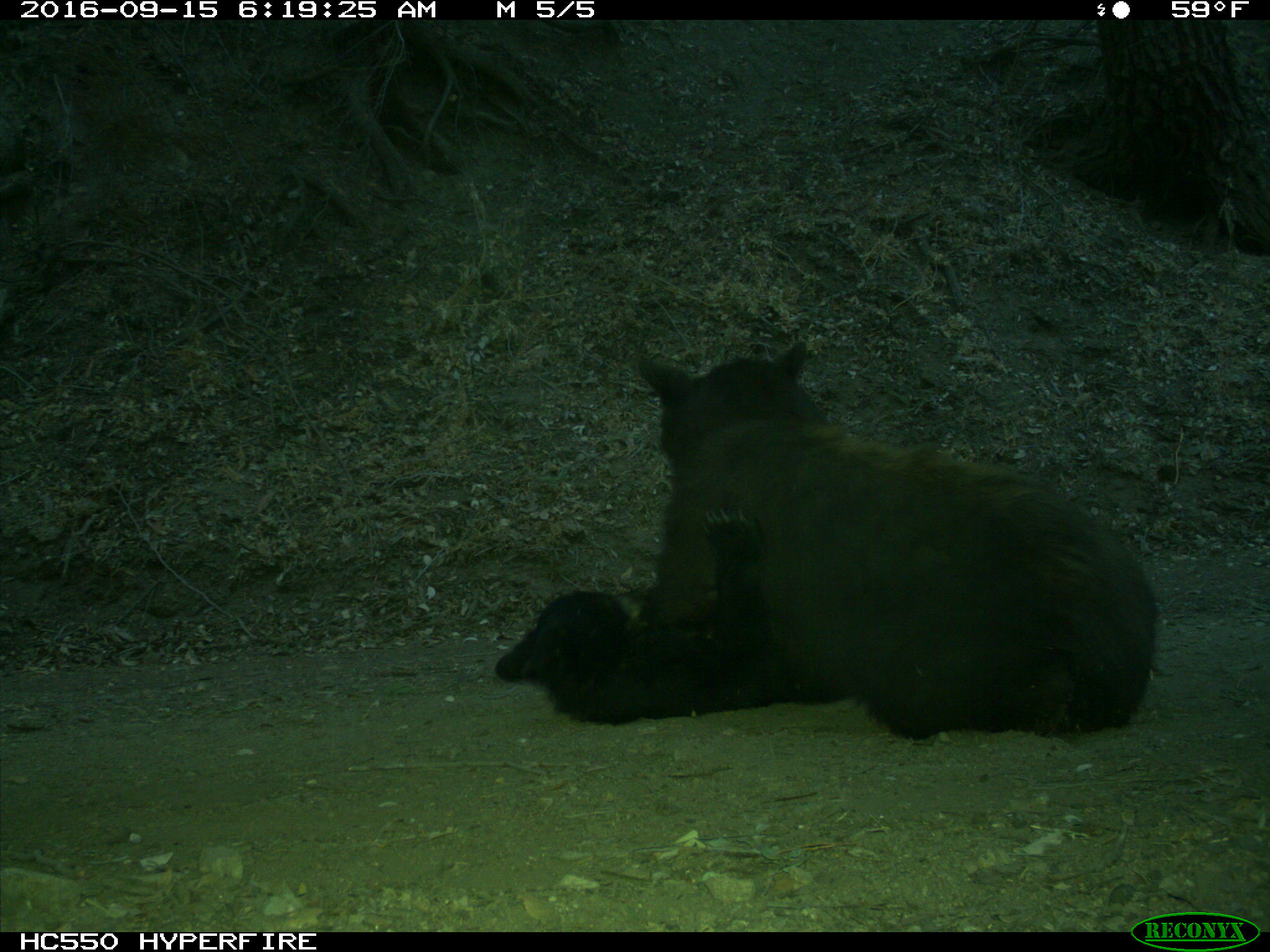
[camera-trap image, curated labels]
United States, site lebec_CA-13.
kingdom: Animalia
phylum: Chordata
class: Mammalia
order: Carnivora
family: Ursidae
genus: Ursus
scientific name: Ursus americanus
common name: american black bear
Ursus americanus (american black bear).